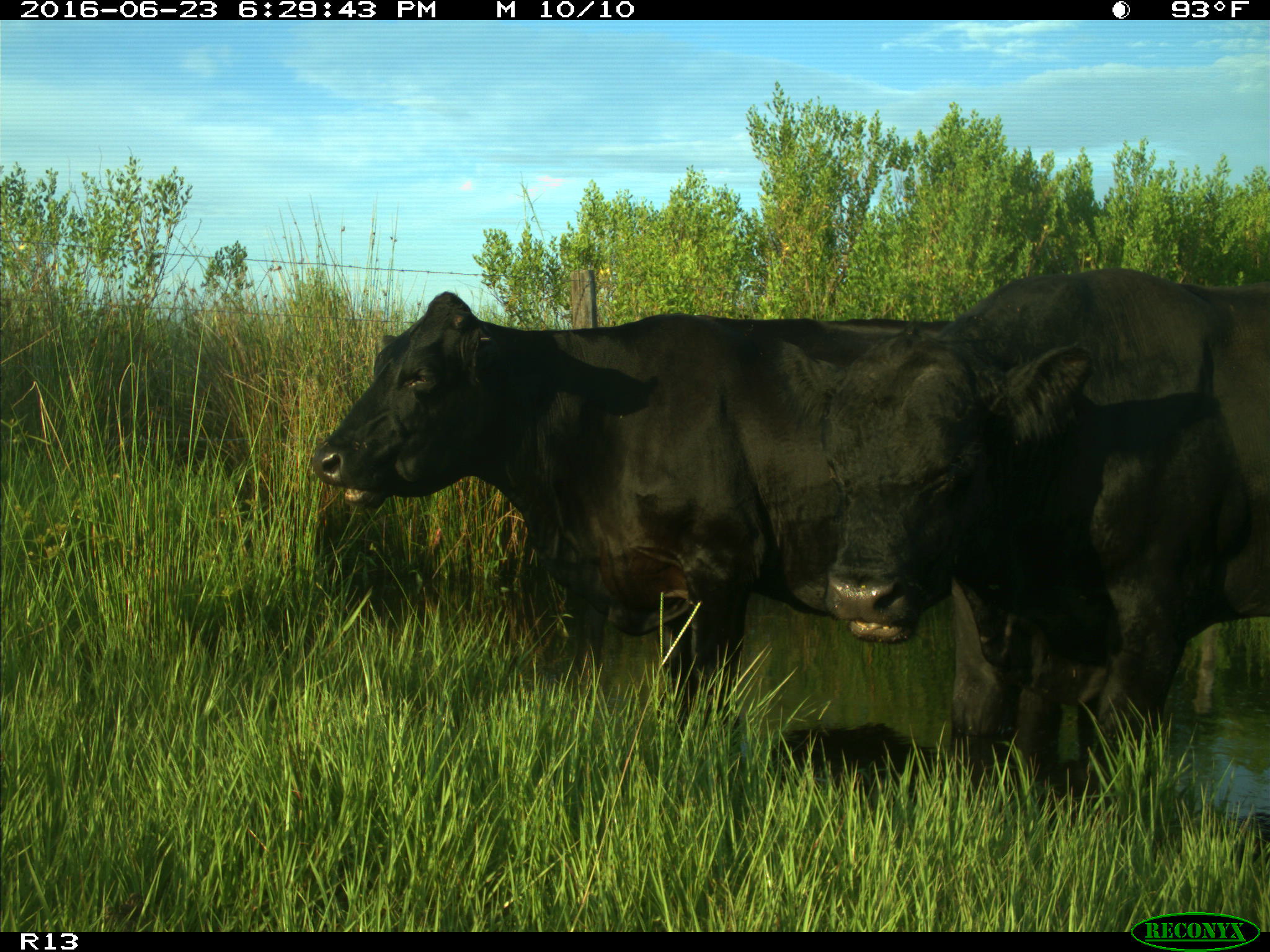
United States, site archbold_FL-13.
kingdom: Animalia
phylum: Chordata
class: Mammalia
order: Artiodactyla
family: Bovidae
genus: Bos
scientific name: Bos taurus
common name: domestic cow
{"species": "Bos taurus (domestic cow)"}